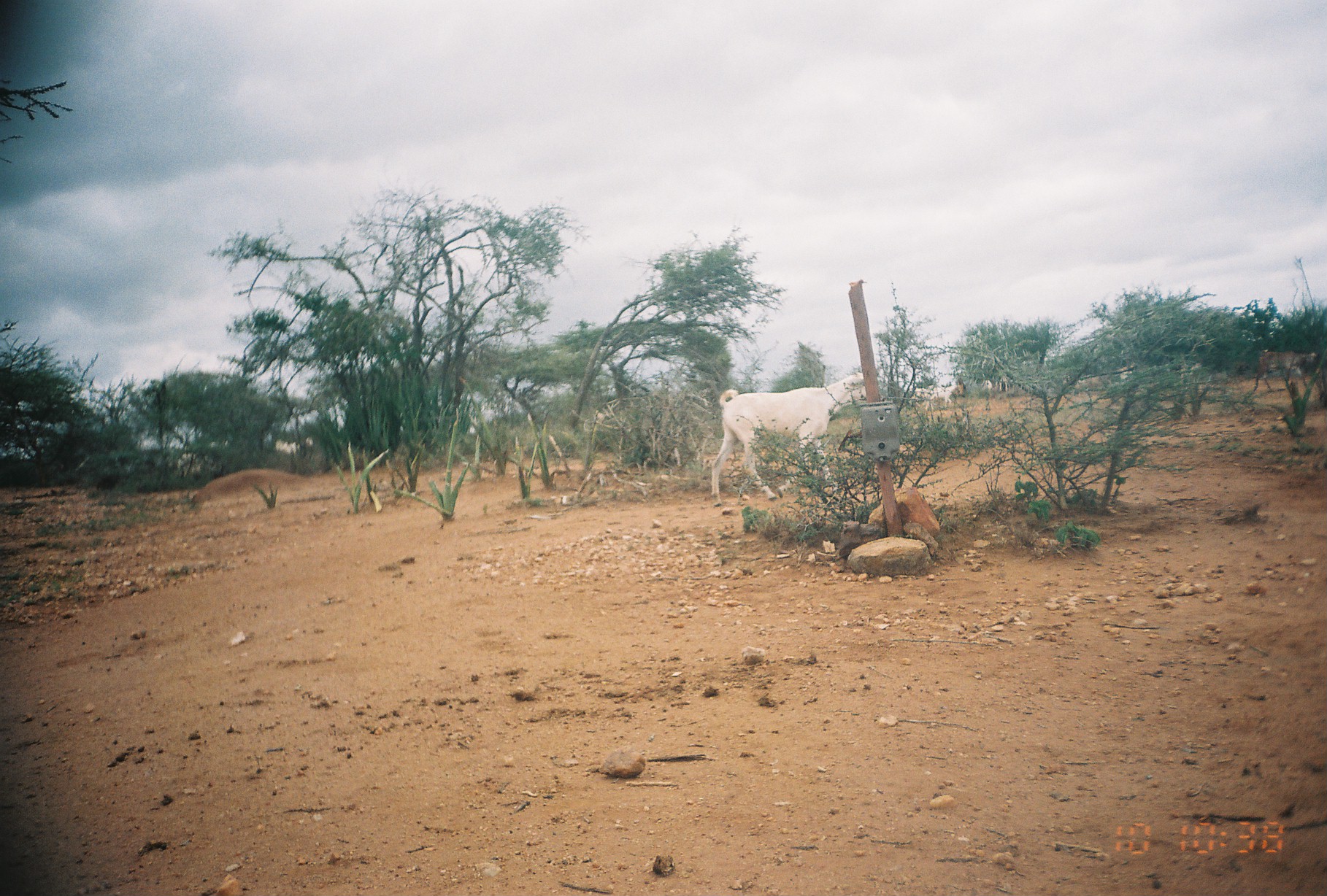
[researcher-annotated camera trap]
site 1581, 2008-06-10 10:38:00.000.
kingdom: Animalia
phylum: Chordata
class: Mammalia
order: Artiodactyla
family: Bovidae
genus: Capra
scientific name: Capra aegagrus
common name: wild goat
Capra aegagrus (wild goat), count 11.